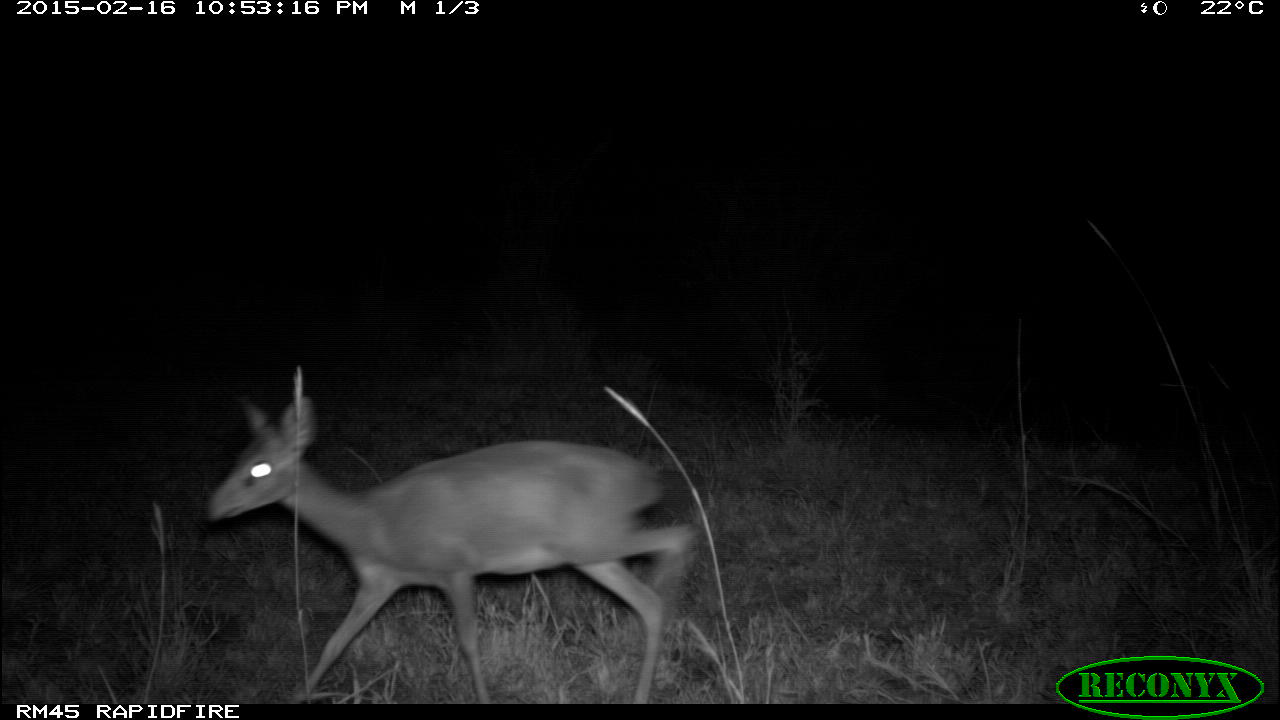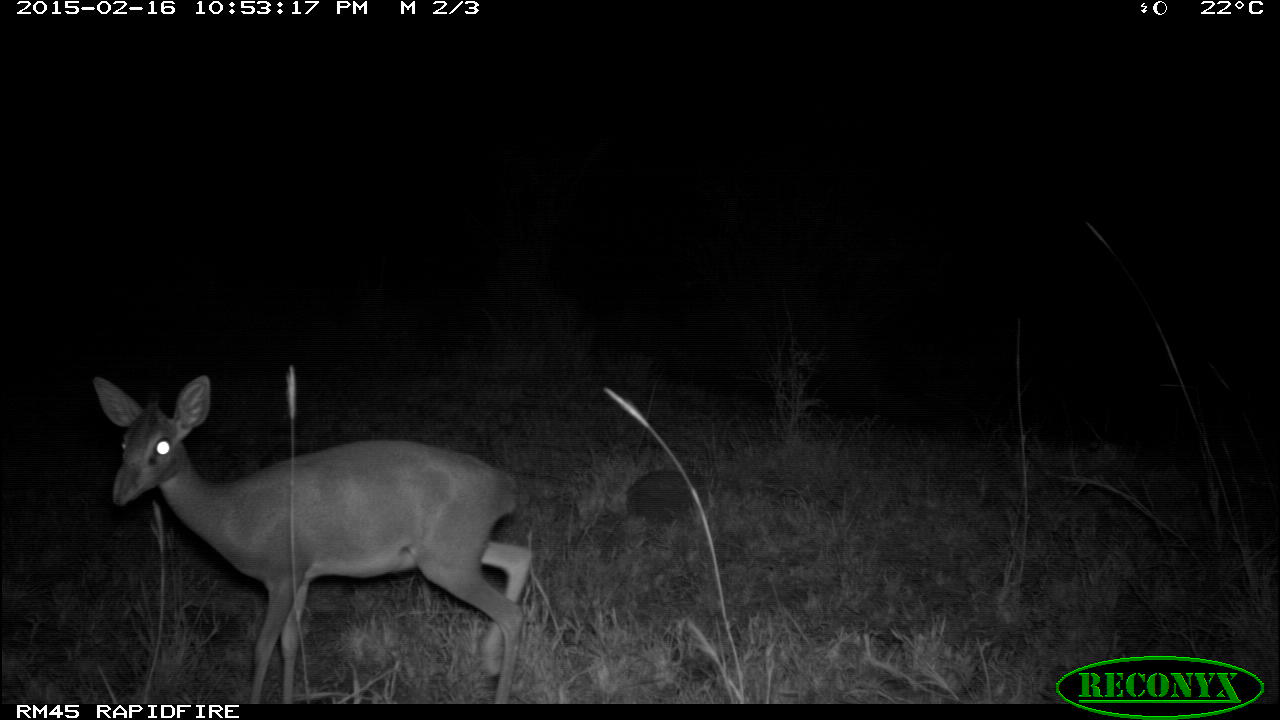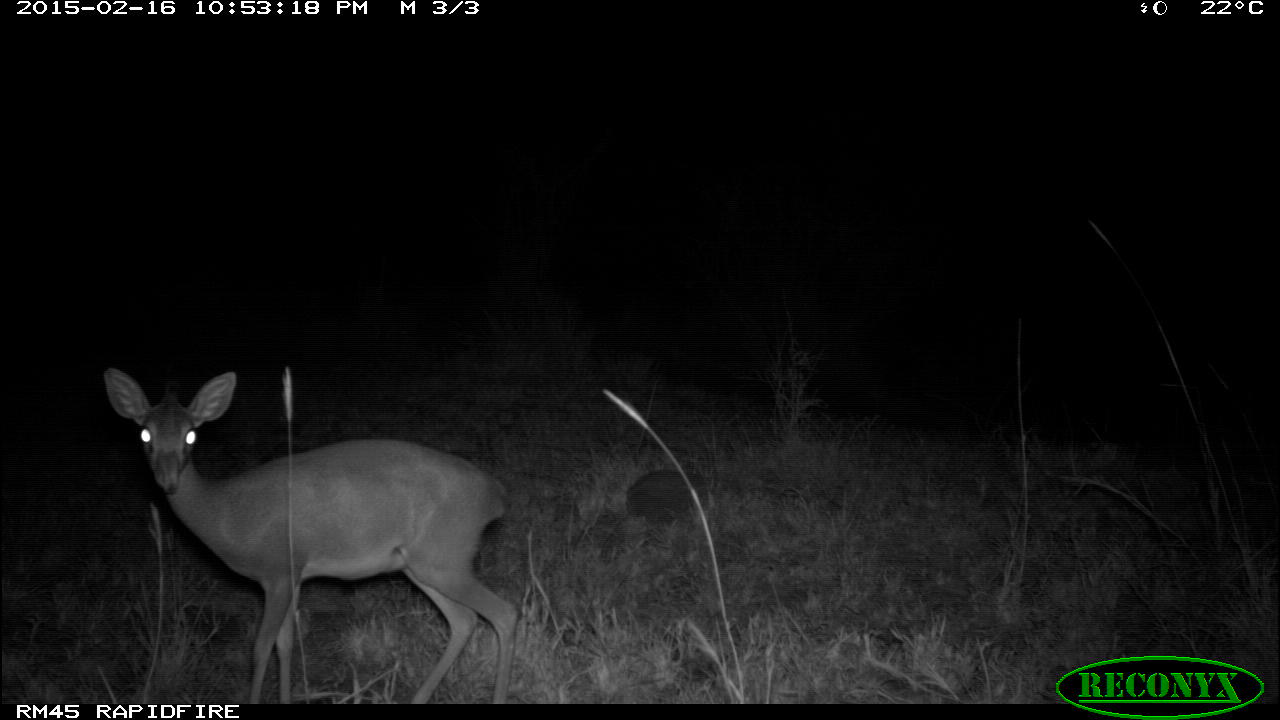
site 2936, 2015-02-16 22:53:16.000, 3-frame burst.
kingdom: Animalia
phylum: Chordata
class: Mammalia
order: Artiodactyla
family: Bovidae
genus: Madoqua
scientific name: Madoqua guentheri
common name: günther's dik-dik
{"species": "Madoqua guentheri (günther's dik-dik)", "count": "1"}